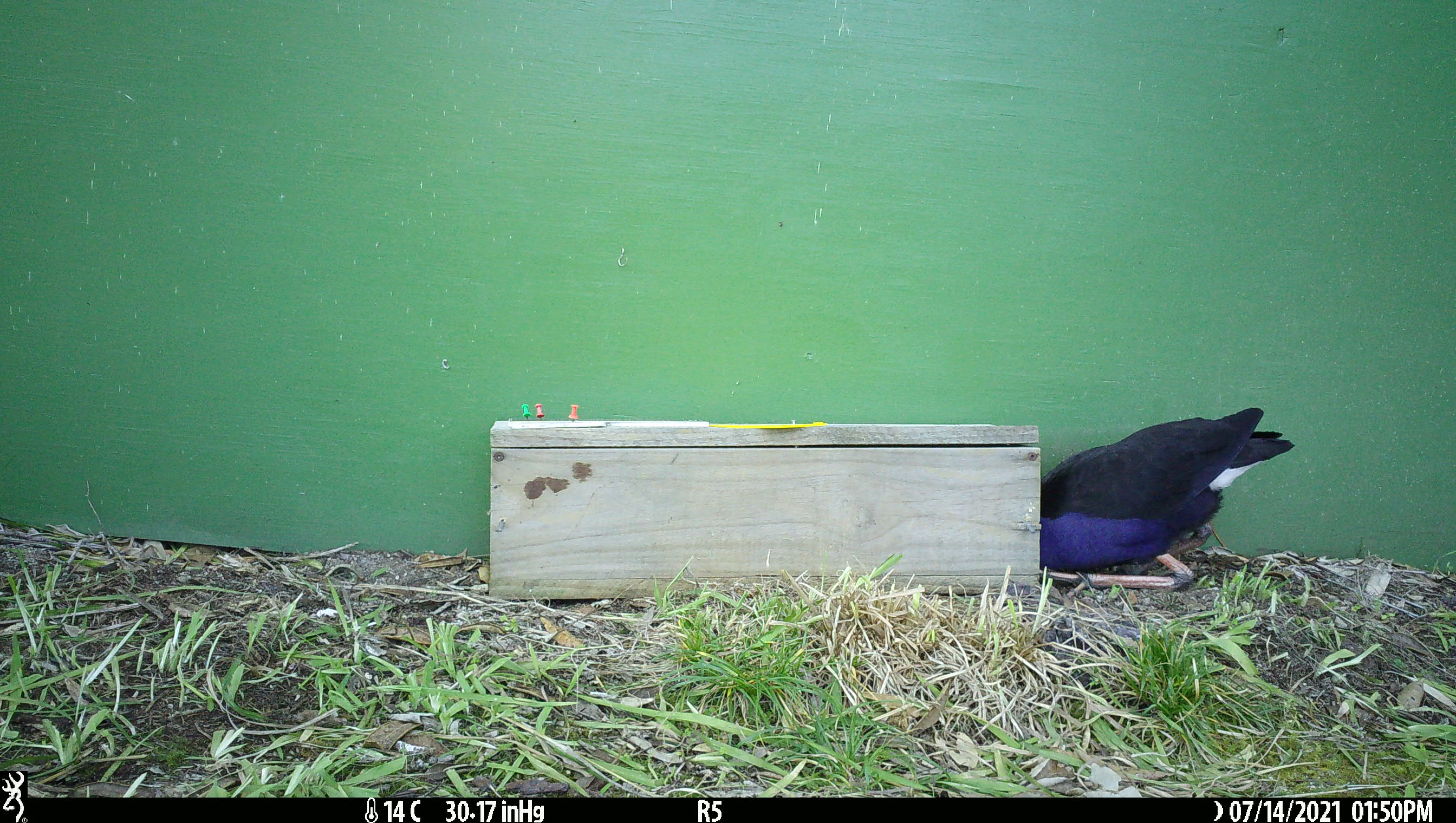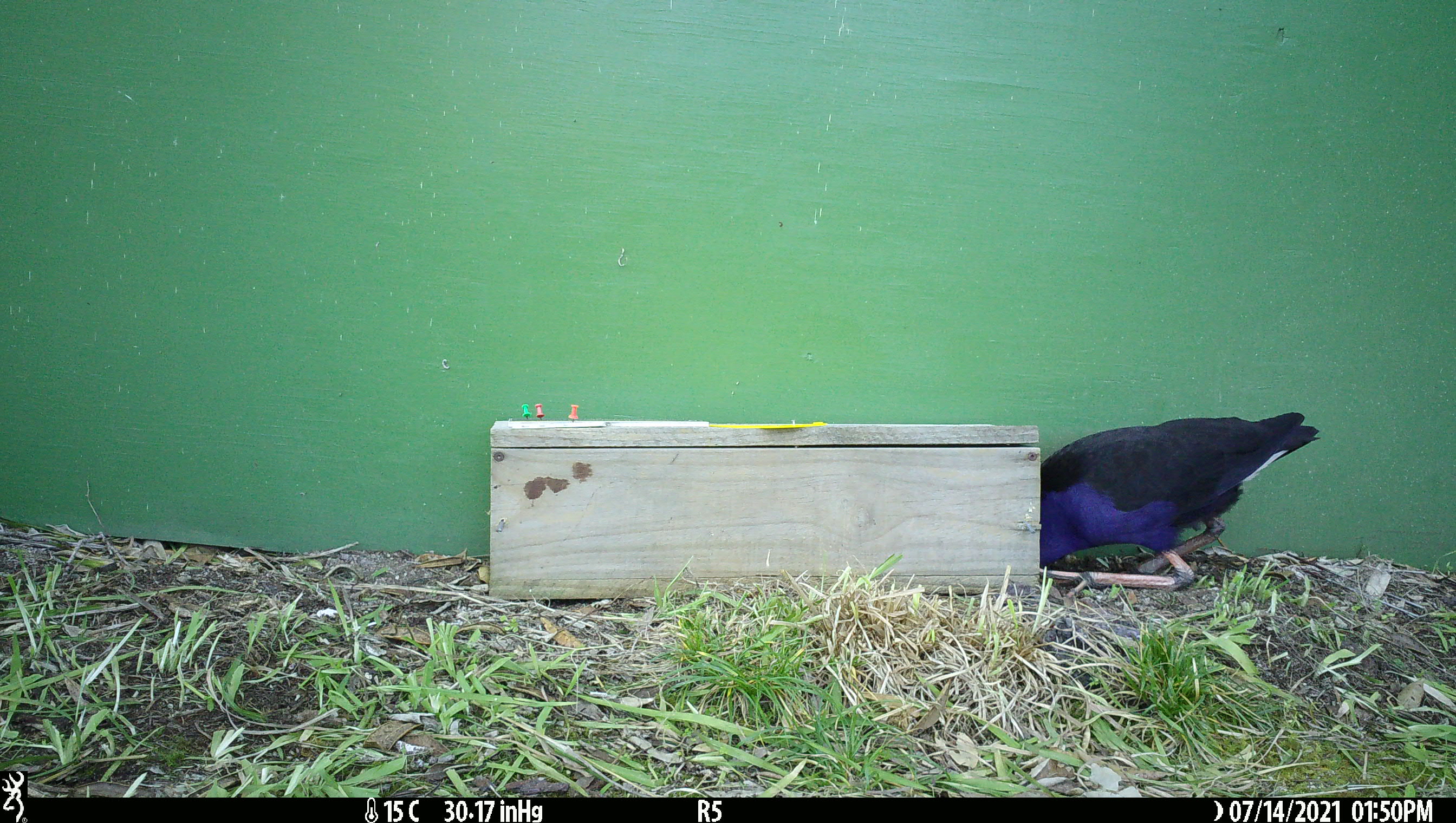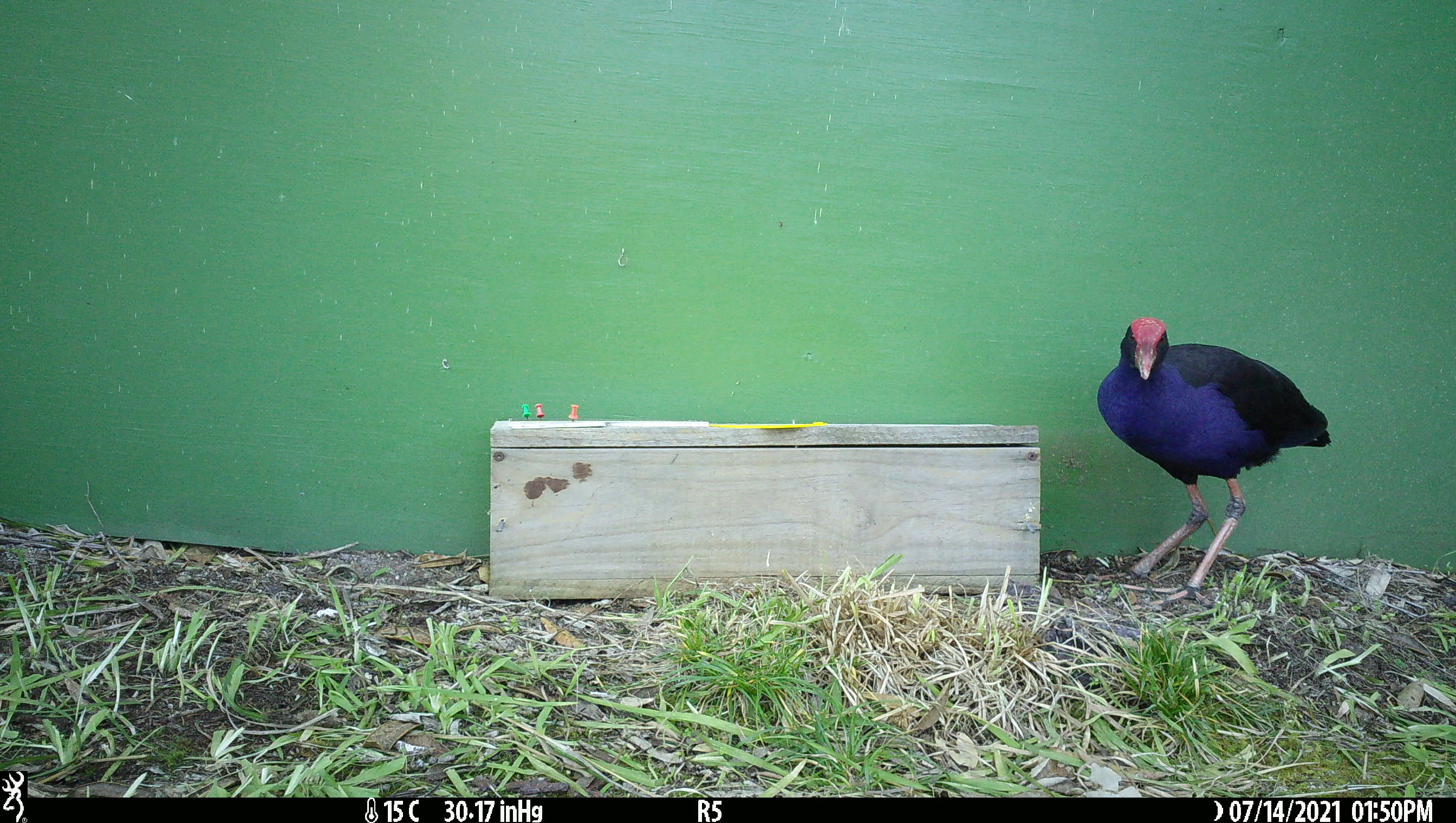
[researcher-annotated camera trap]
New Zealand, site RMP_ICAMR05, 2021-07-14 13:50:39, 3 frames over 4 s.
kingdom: Animalia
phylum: Chordata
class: Aves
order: Gruiformes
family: Rallidae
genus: Porphyrio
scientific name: Porphyrio melanotus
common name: australasian swamphen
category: pukeko